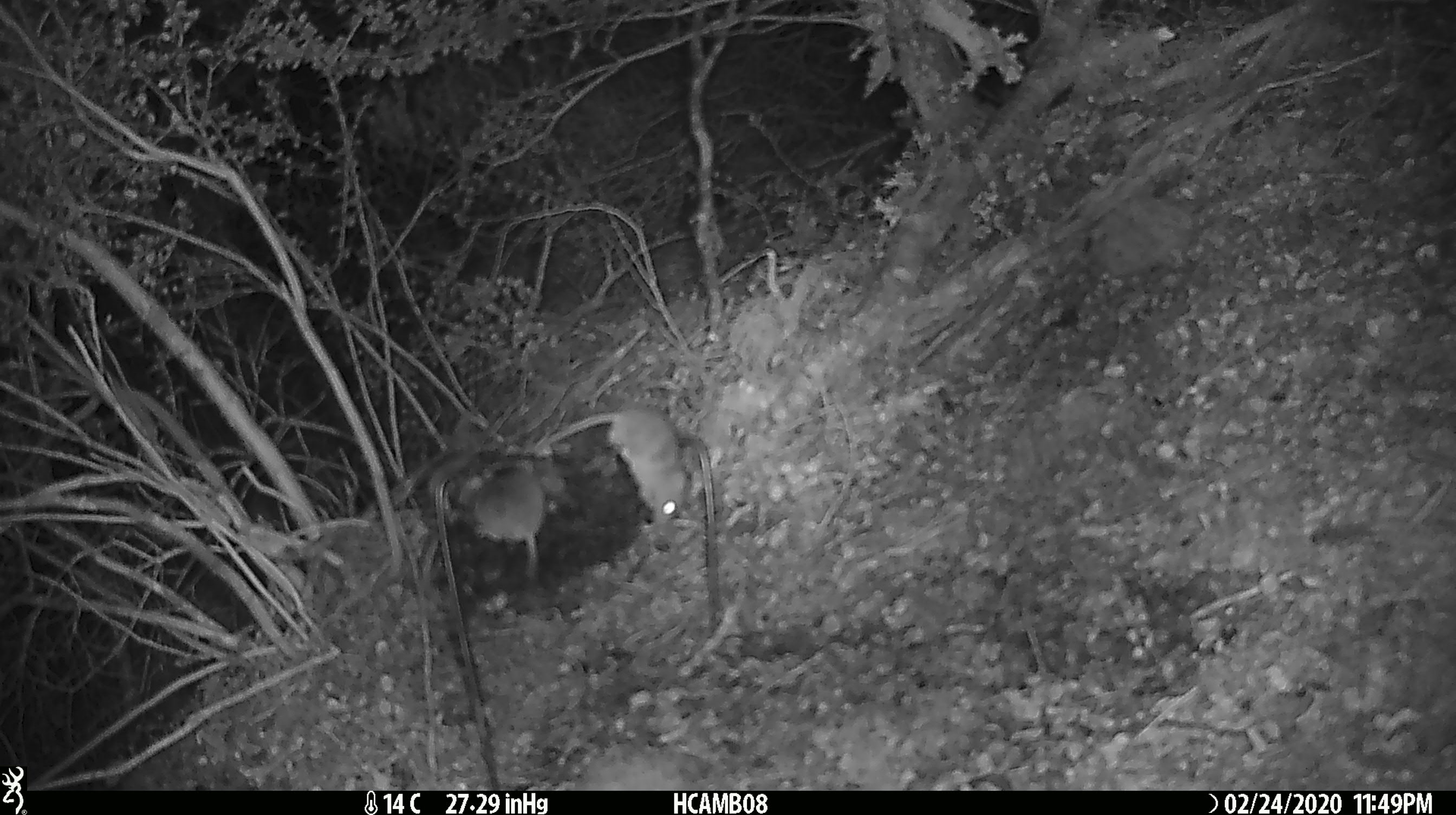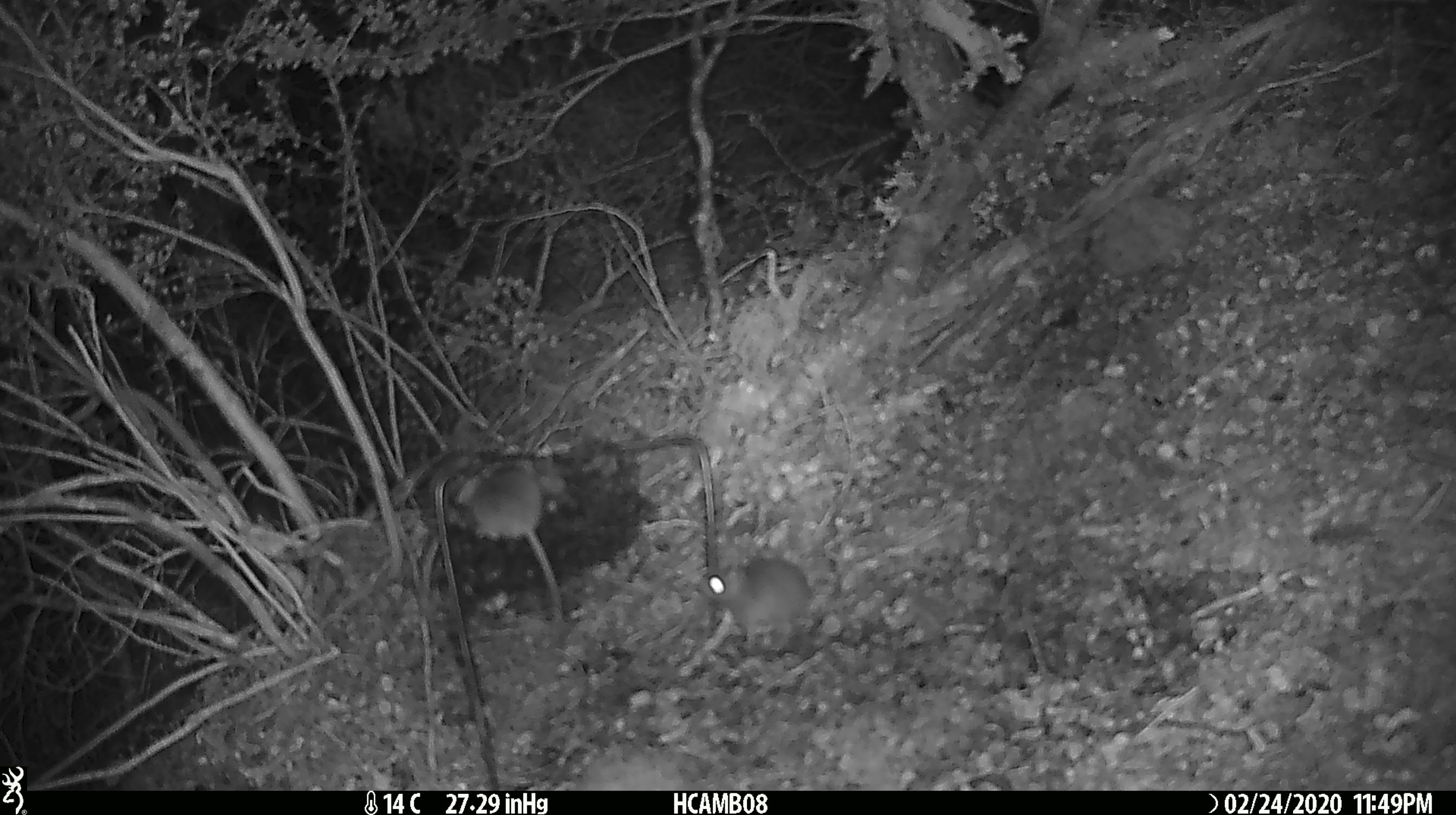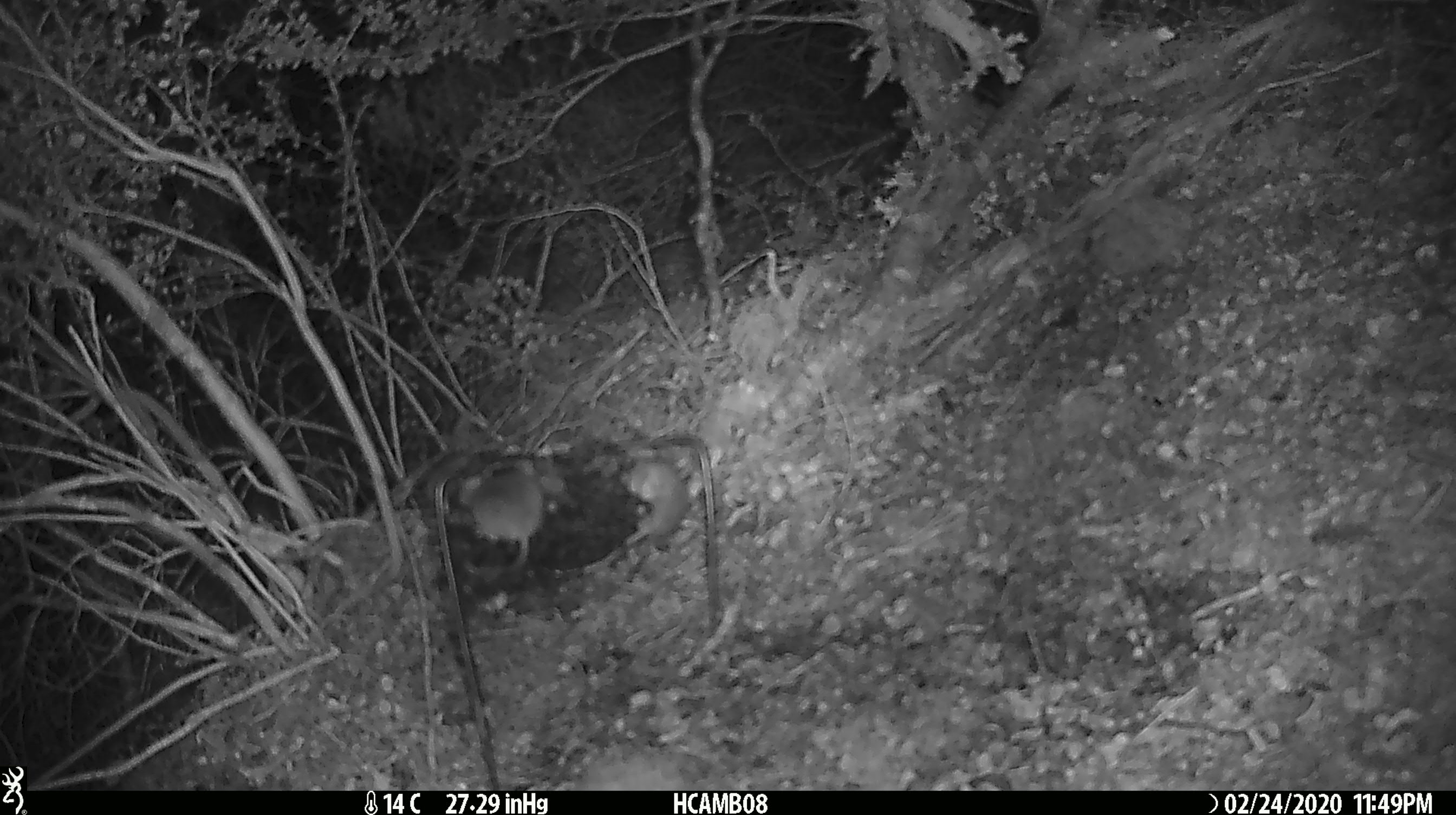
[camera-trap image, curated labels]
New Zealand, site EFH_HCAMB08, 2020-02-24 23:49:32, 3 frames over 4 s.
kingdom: Animalia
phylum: Chordata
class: Mammalia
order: Rodentia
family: Muridae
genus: Mus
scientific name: Mus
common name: mouse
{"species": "mouse (Mus)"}